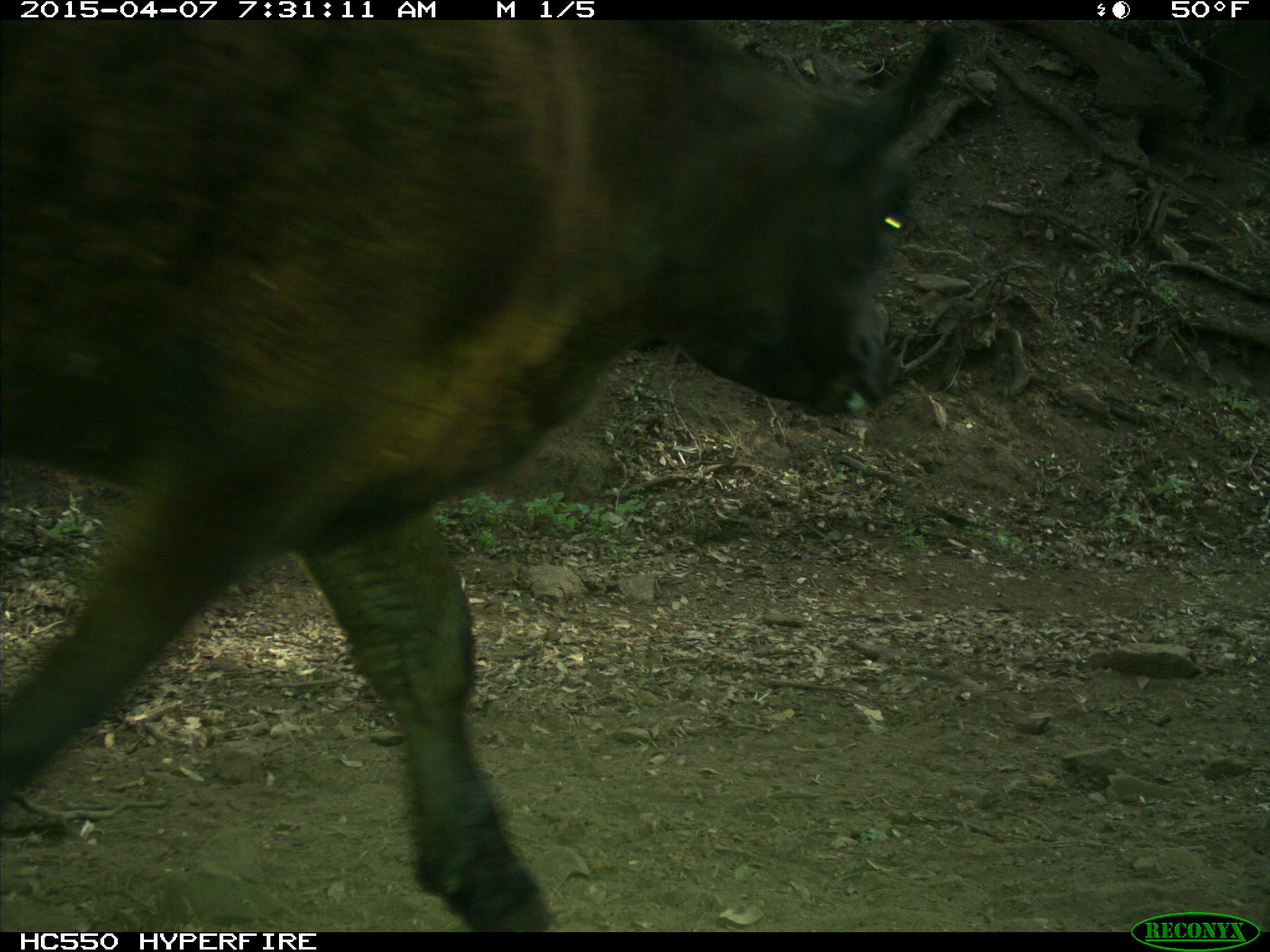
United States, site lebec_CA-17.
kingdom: Animalia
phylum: Chordata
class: Mammalia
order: Artiodactyla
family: Bovidae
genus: Bos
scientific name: Bos taurus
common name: domestic cow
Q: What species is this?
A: Bos taurus (domestic cow).